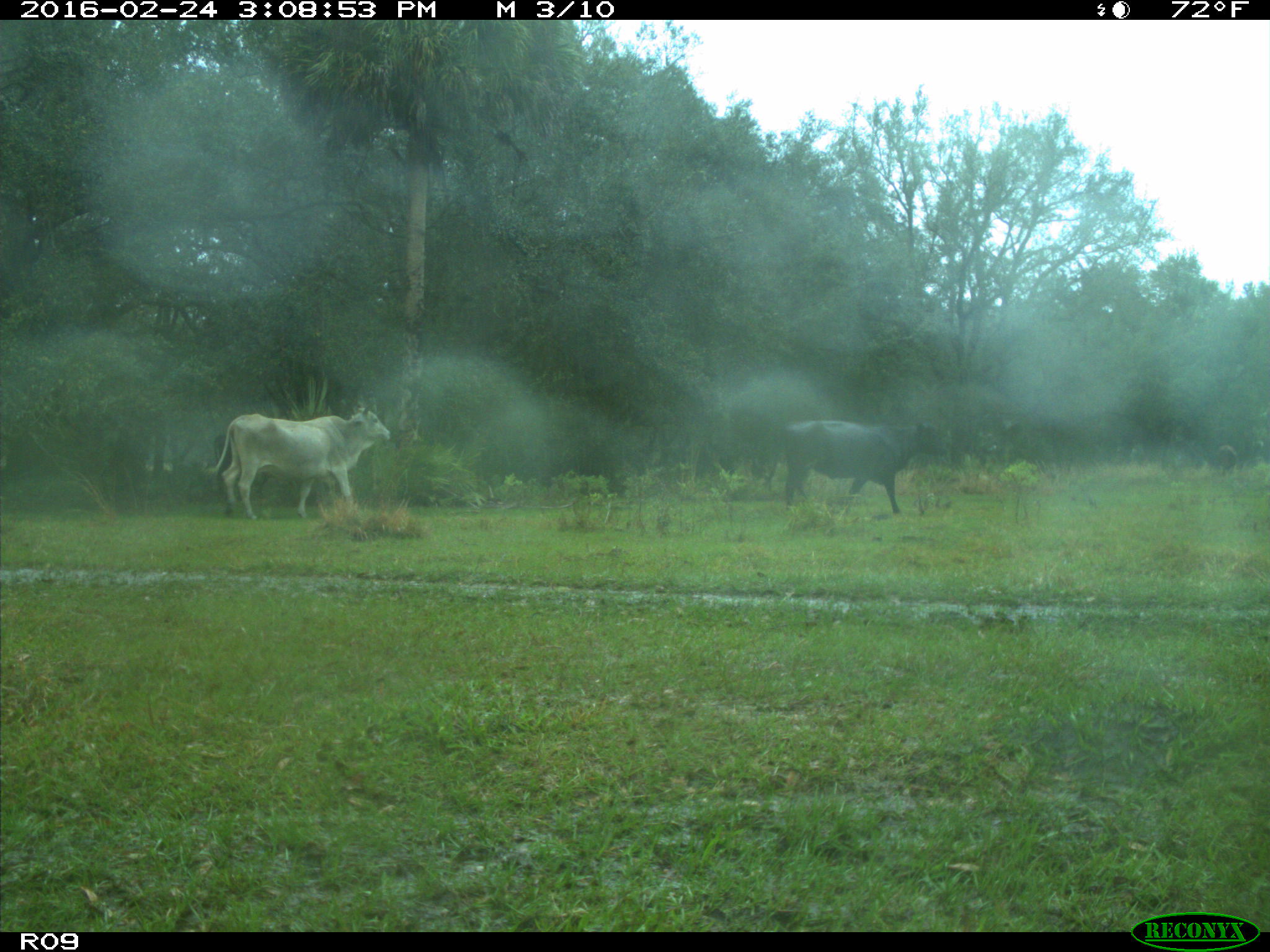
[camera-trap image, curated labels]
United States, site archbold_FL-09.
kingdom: Animalia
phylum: Chordata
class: Mammalia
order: Artiodactyla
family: Bovidae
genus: Bos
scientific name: Bos taurus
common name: domestic cow